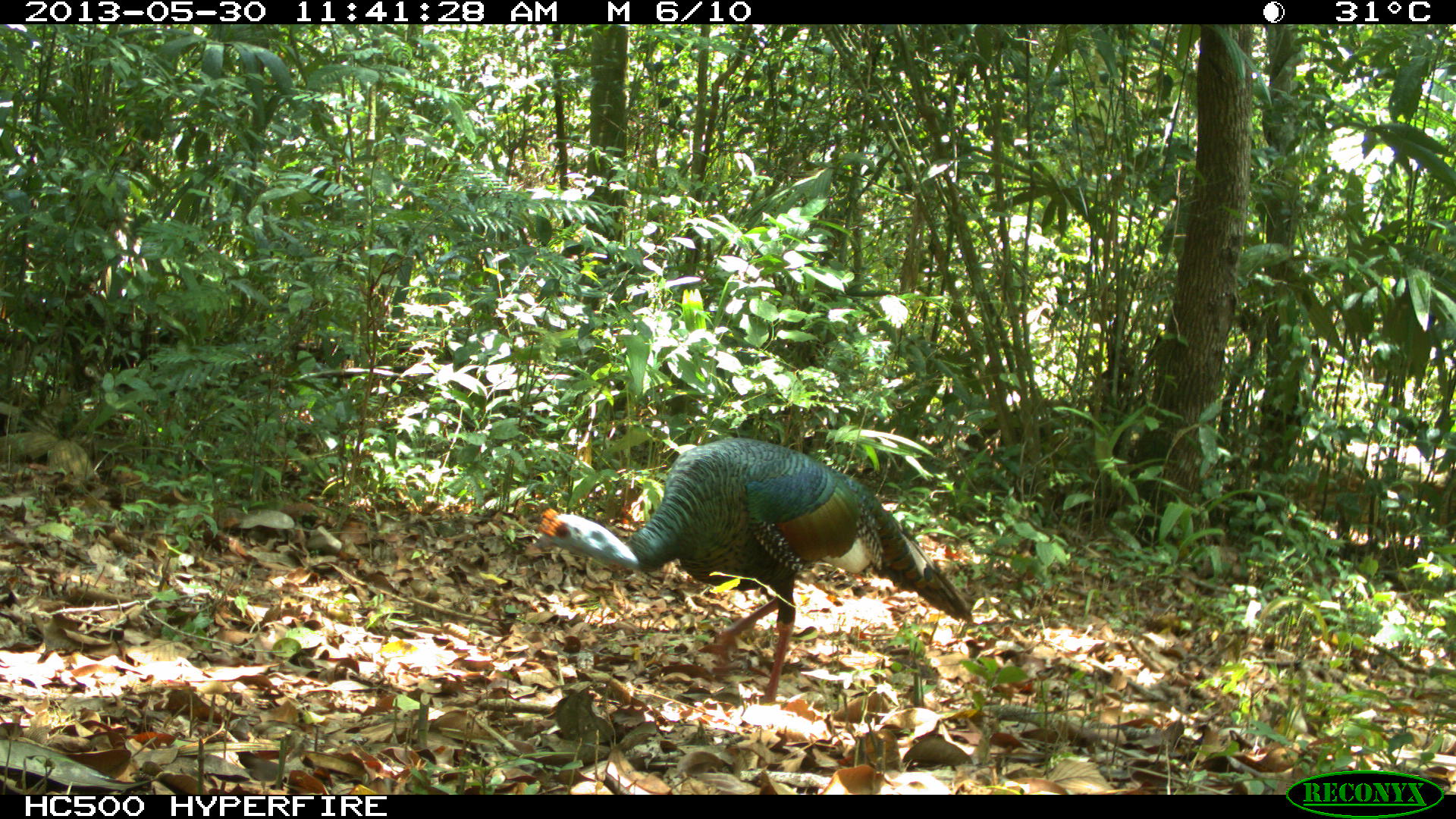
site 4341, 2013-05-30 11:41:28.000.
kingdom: Animalia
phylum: Chordata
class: Aves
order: Galliformes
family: Phasianidae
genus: Meleagris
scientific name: Meleagris ocellata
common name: ocellated turkey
Meleagris ocellata (ocellated turkey), count 1, sex male.